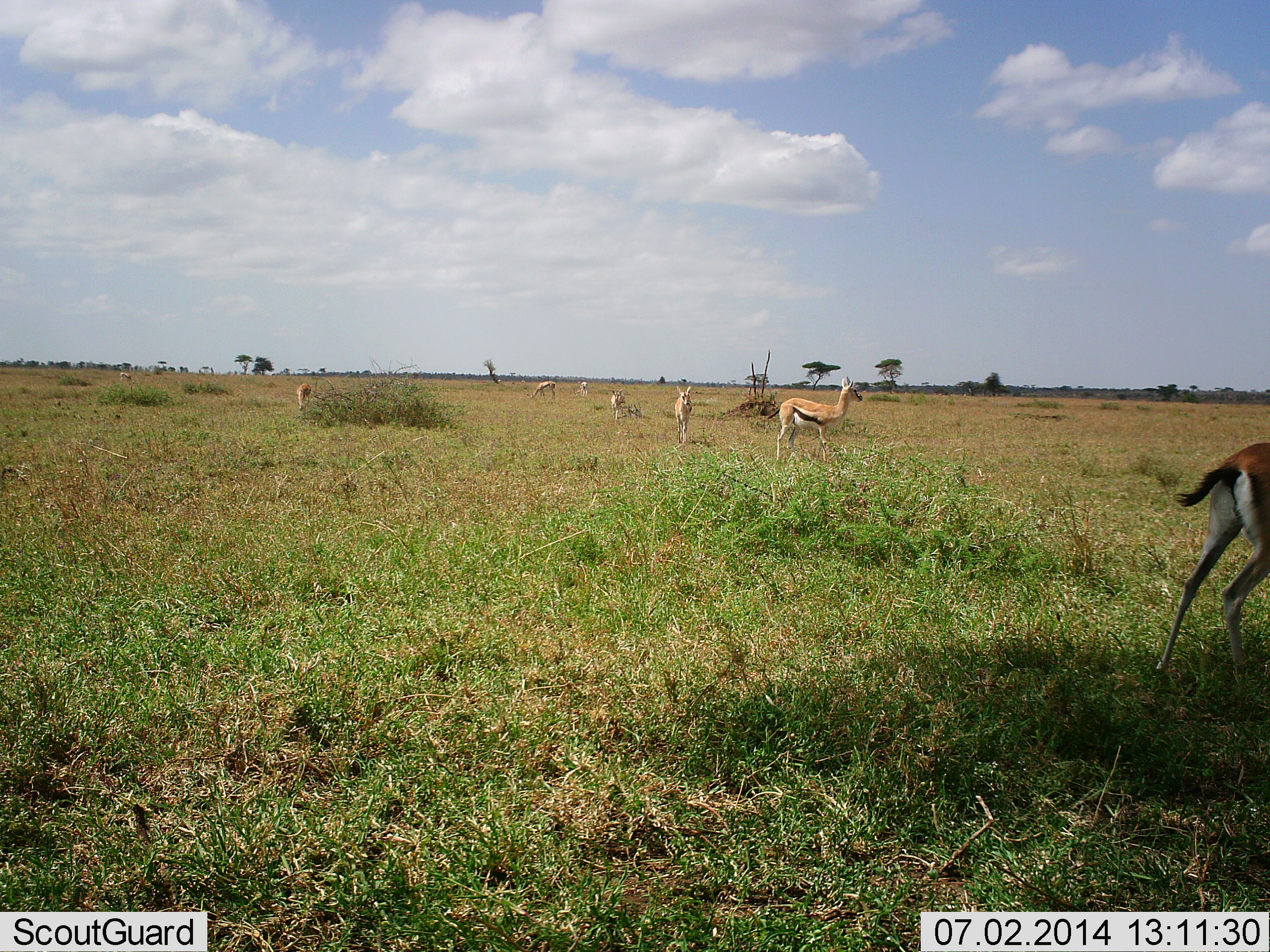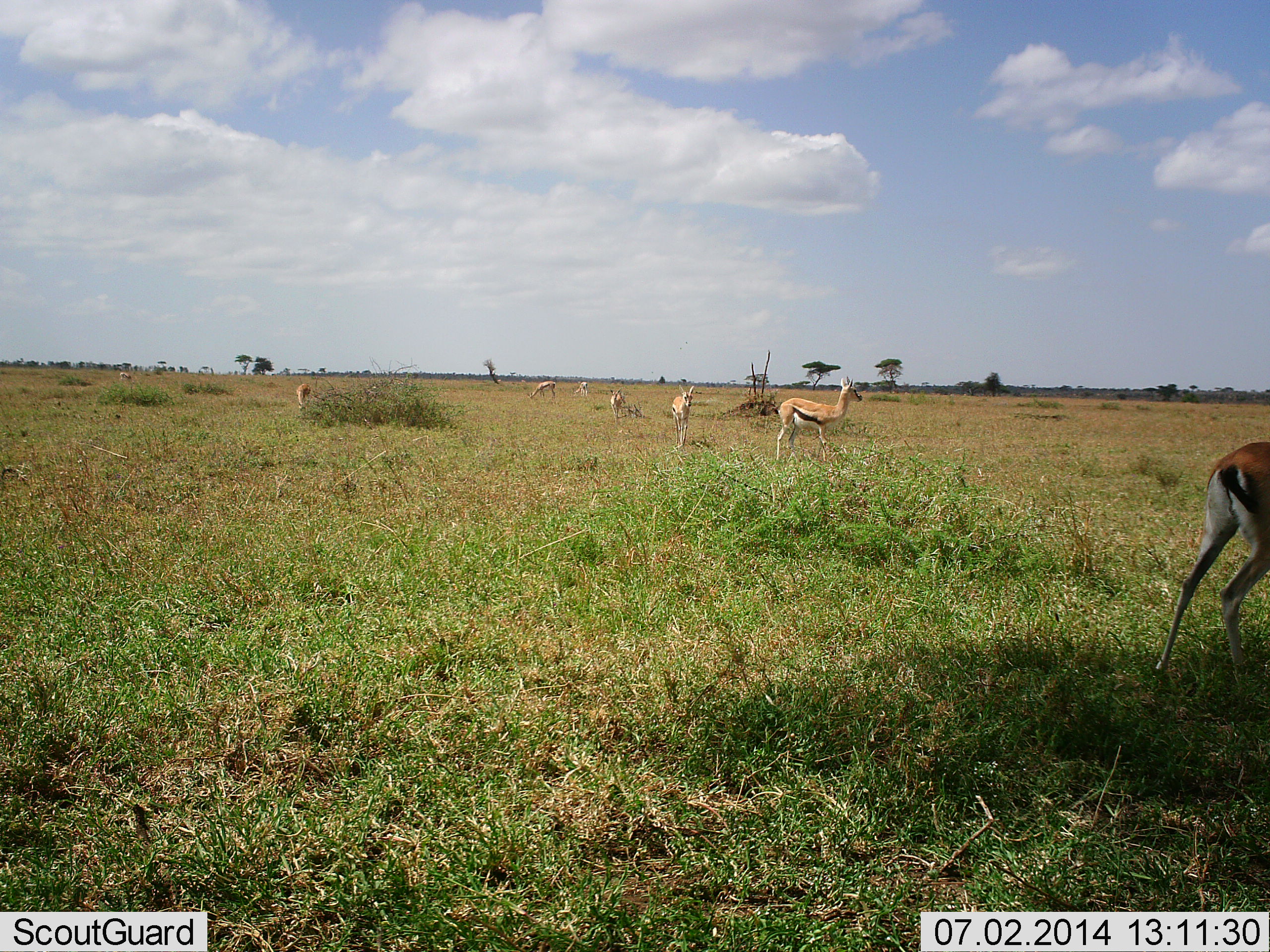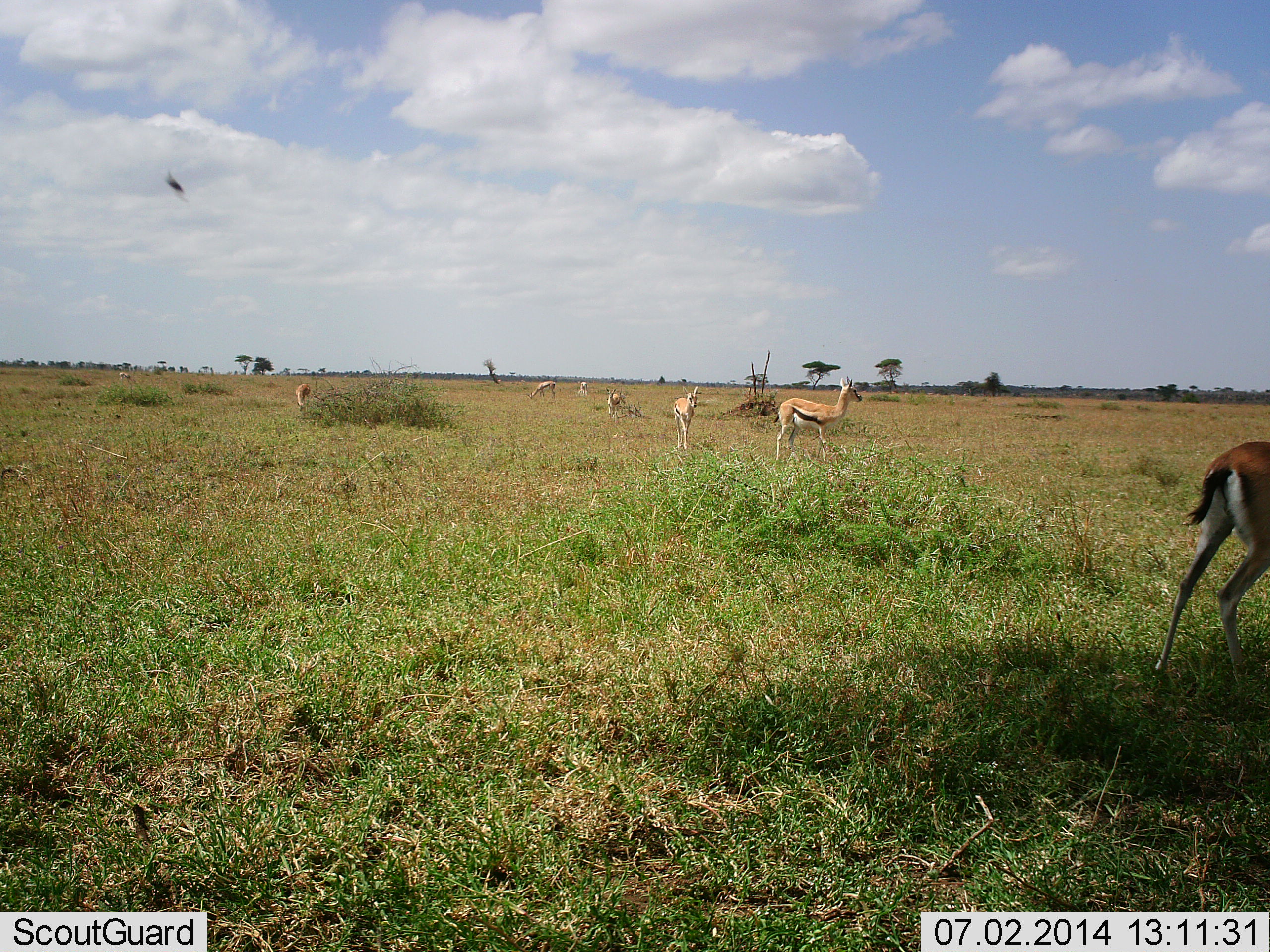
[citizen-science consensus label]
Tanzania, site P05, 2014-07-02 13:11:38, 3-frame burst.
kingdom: Animalia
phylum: Chordata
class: Mammalia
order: Artiodactyla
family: Bovidae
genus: Eudorcas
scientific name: Eudorcas thomsonii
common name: thomson's gazelle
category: gazellethomsons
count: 7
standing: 58%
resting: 8%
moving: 50%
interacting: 8%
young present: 0%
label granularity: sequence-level